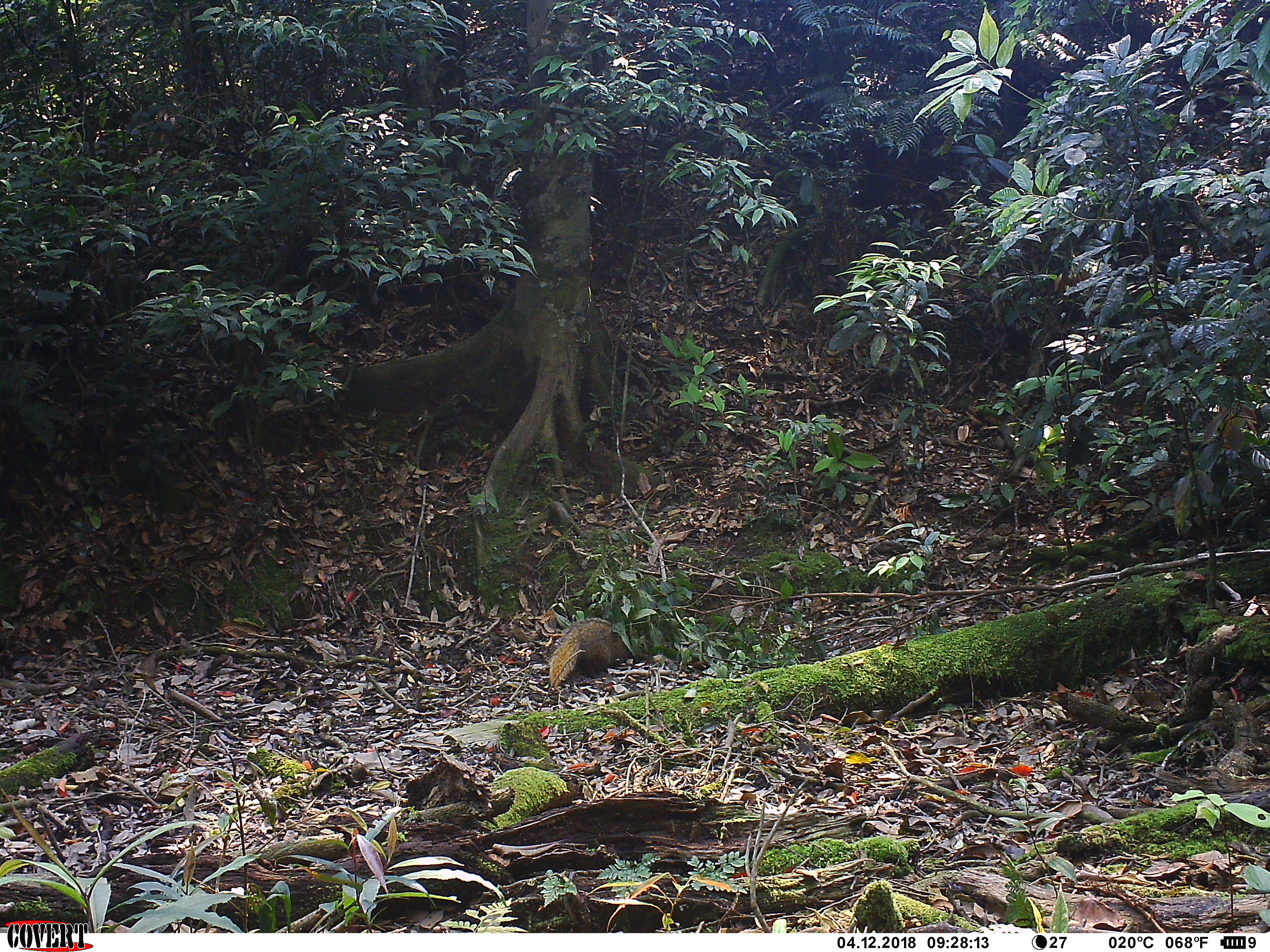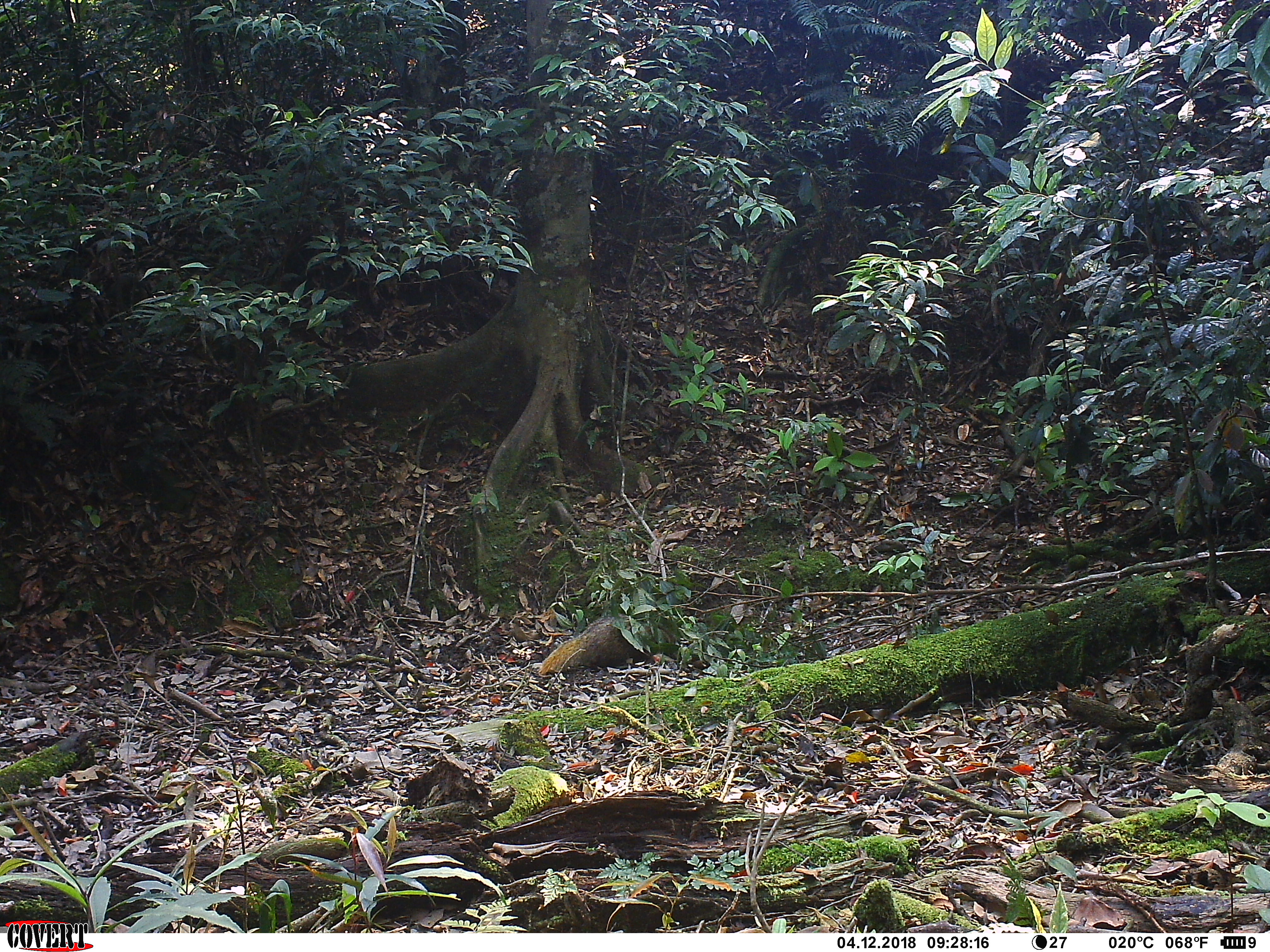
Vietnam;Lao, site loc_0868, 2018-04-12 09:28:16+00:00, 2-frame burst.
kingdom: Animalia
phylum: Chordata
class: Mammalia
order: Carnivora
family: Herpestidae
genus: Urva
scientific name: Urva urva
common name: crab-eating mongoose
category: crab eating mongoose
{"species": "crab eating mongoose (crab-eating mongoose) (Urva urva)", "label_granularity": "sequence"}